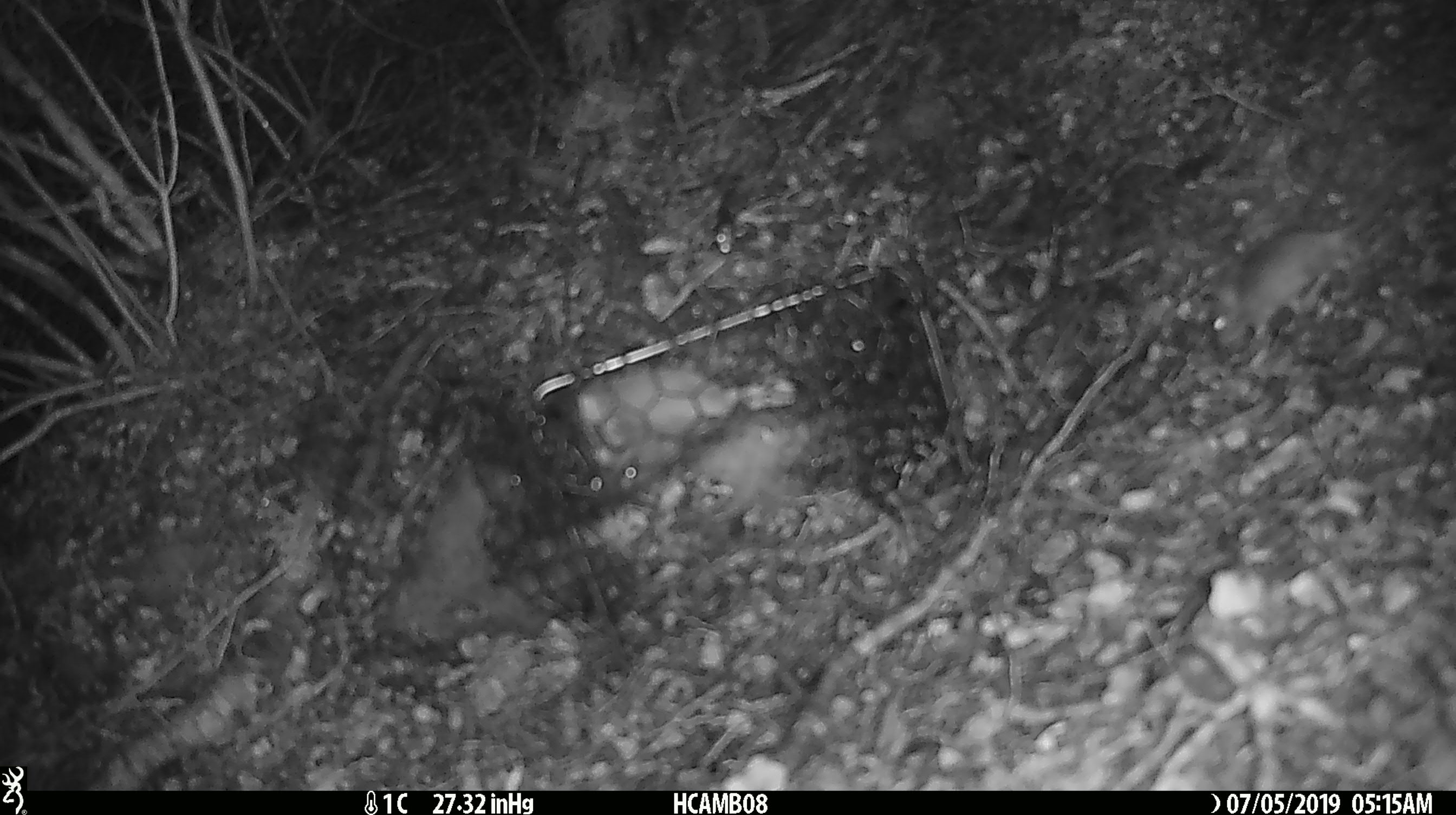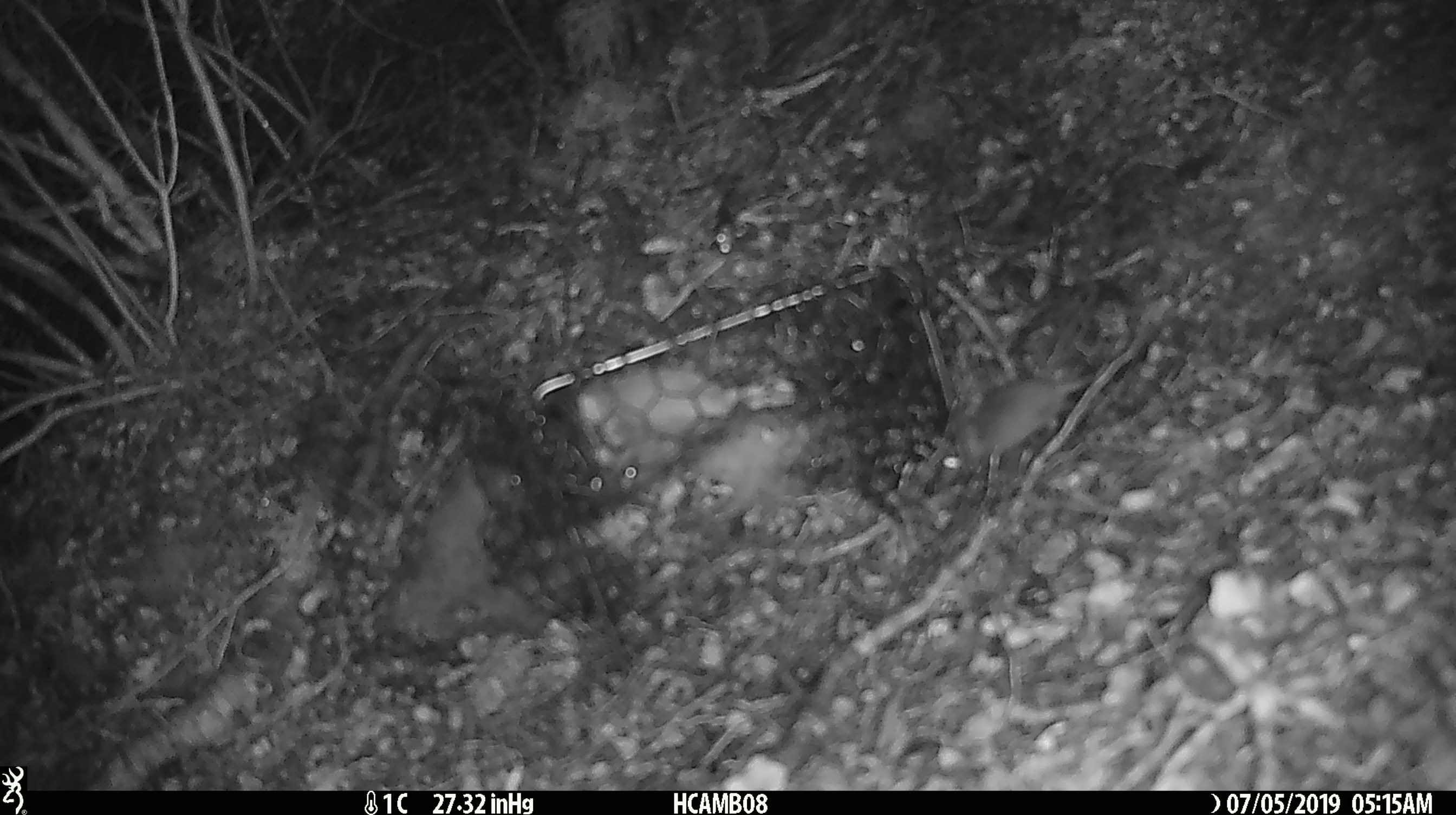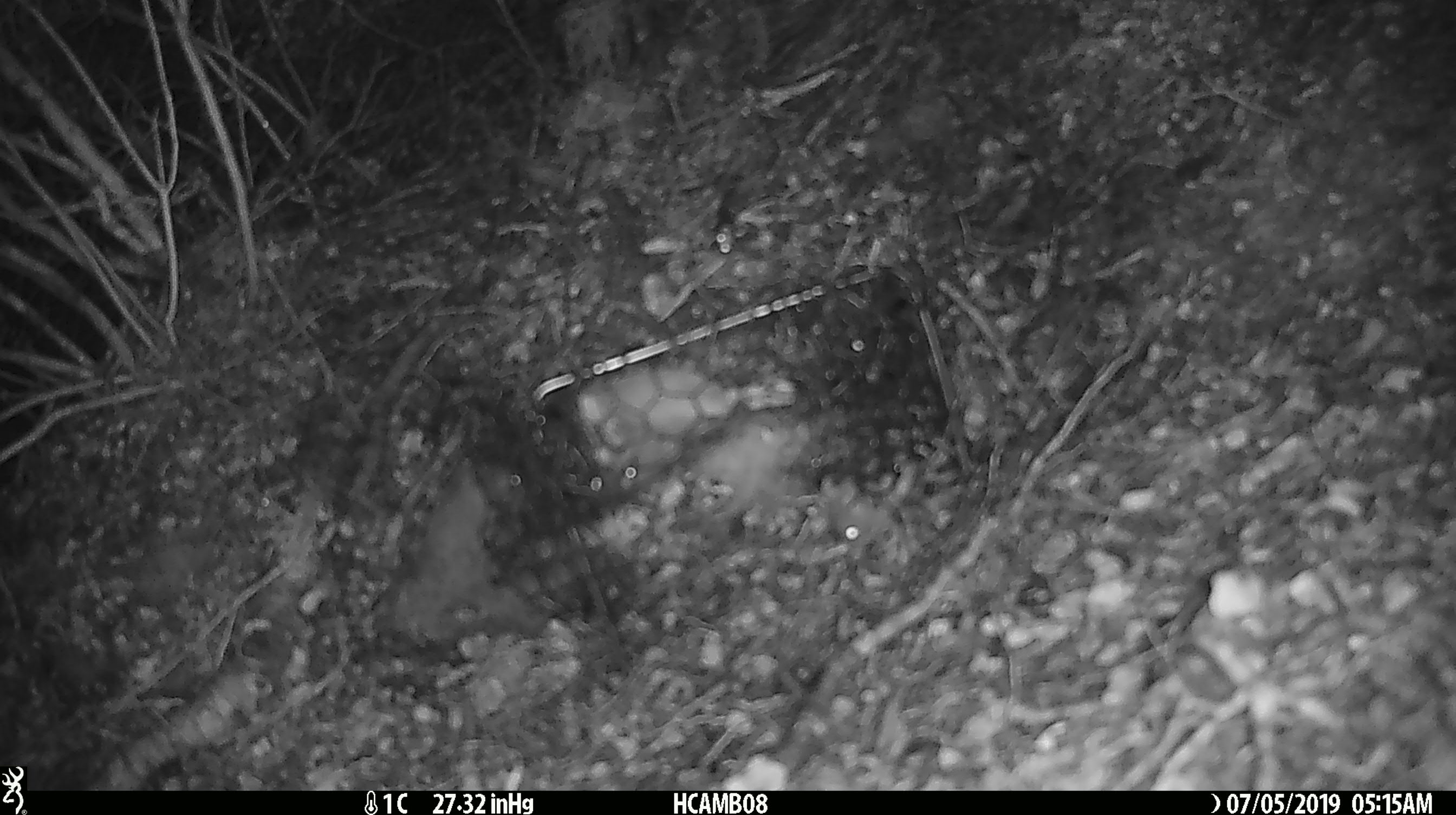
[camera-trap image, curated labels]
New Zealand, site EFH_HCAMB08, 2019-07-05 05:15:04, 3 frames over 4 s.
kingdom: Animalia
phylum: Chordata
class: Mammalia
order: Rodentia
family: Muridae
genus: Mus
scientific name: Mus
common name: mouse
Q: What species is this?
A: Mouse (Mus).